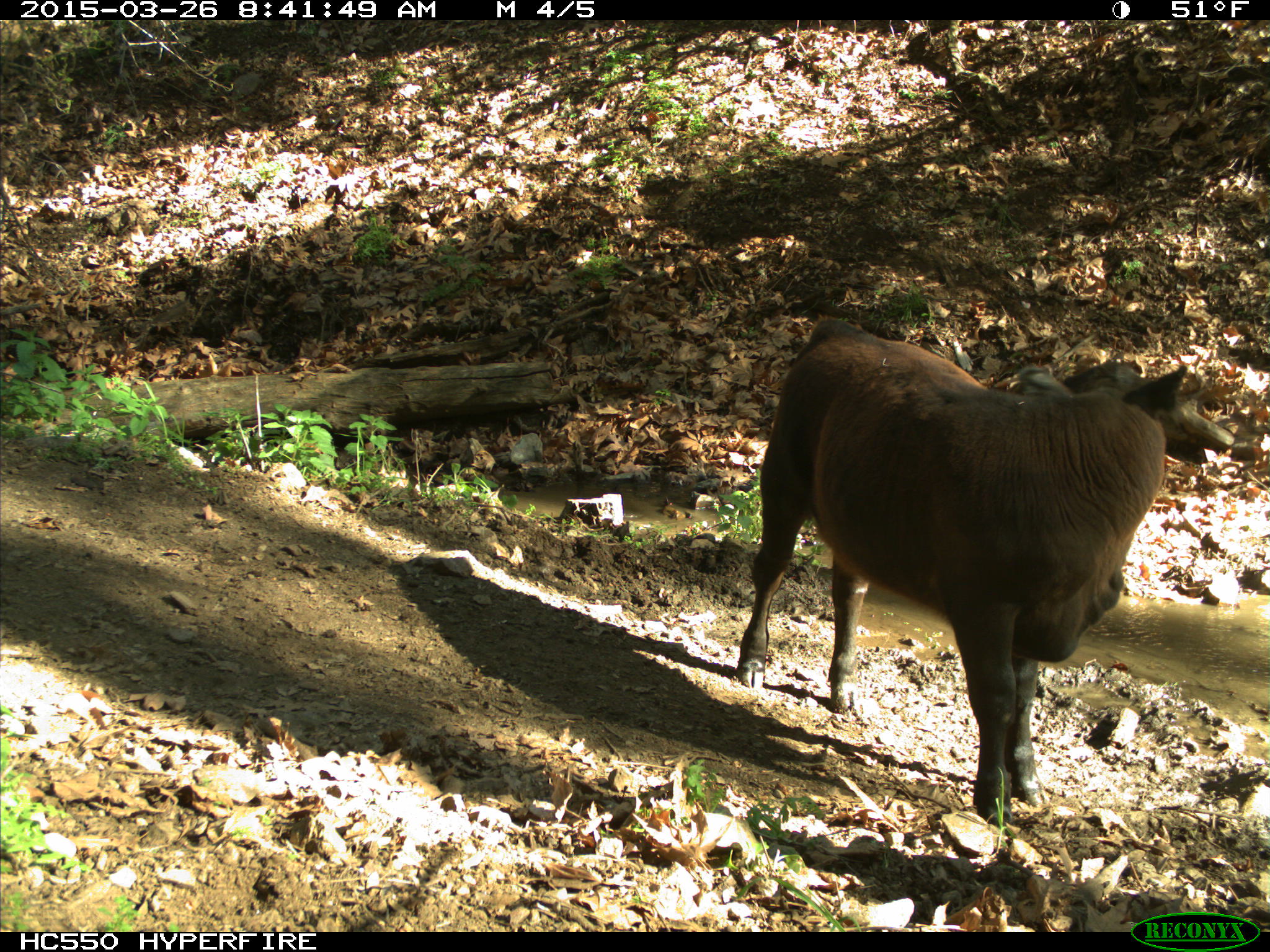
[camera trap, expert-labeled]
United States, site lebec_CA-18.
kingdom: Animalia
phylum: Chordata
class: Mammalia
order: Artiodactyla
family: Bovidae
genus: Bos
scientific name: Bos taurus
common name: domestic cow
Bos taurus (domestic cow).